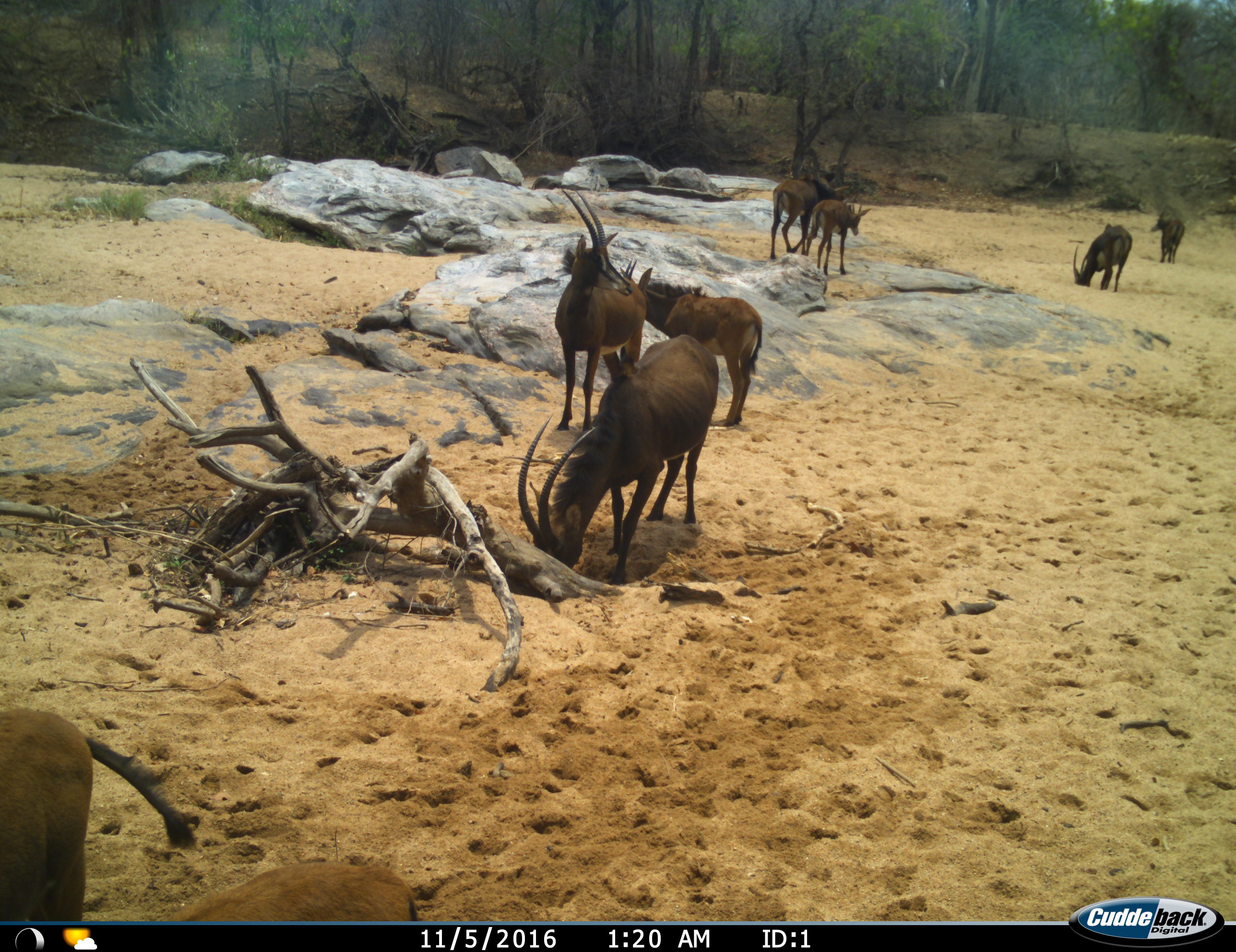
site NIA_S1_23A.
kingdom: Animalia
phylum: Chordata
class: Mammalia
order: Artiodactyla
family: Bovidae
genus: Hippotragus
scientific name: Hippotragus niger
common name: sable antelope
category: sable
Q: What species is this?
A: Sable (sable antelope) (Hippotragus niger).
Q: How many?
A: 9.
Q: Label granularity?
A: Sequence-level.